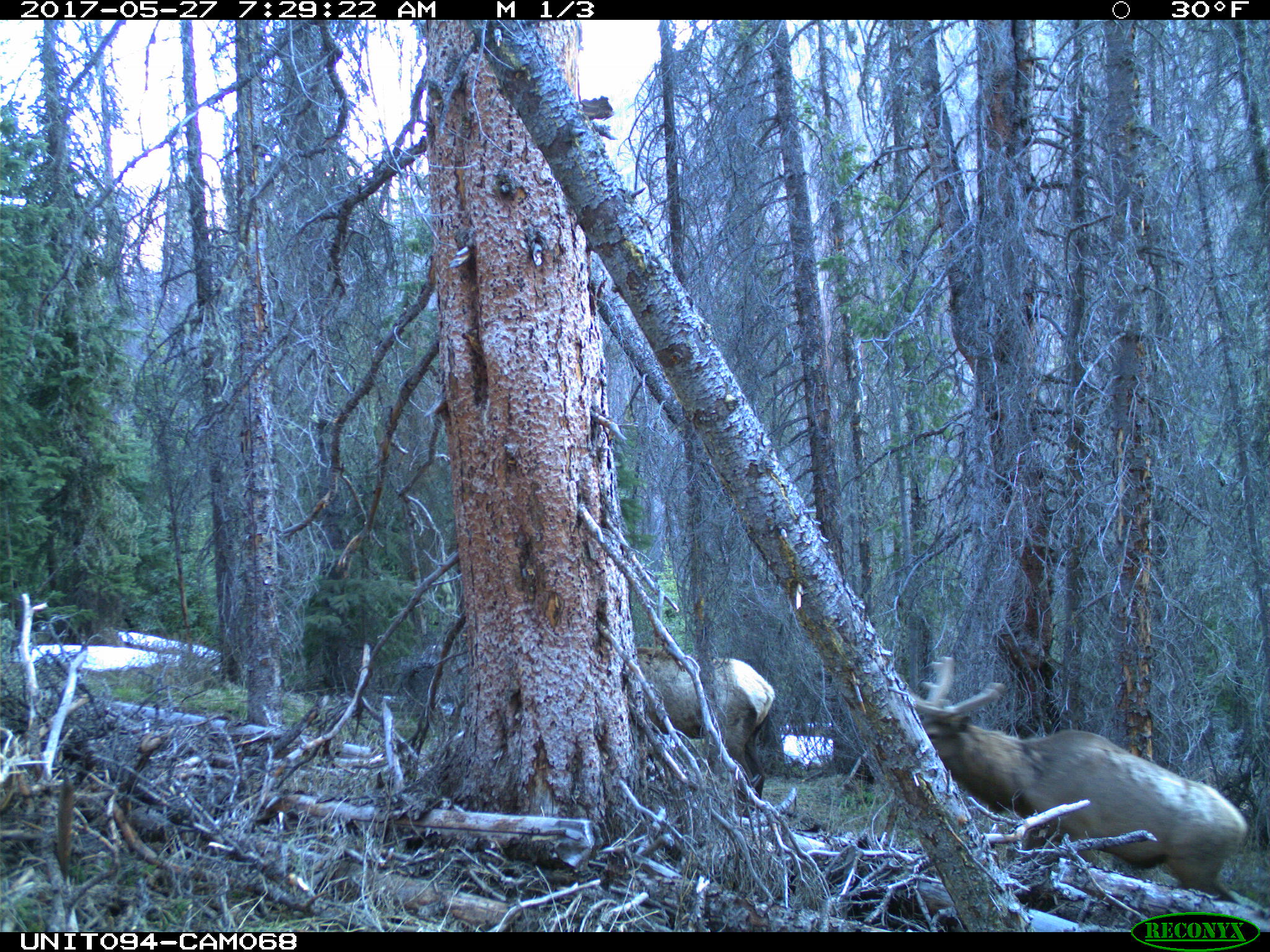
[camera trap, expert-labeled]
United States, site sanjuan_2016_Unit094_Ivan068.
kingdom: Animalia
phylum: Chordata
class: Mammalia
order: Artiodactyla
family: Cervidae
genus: Cervus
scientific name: Cervus elaphus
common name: red deer